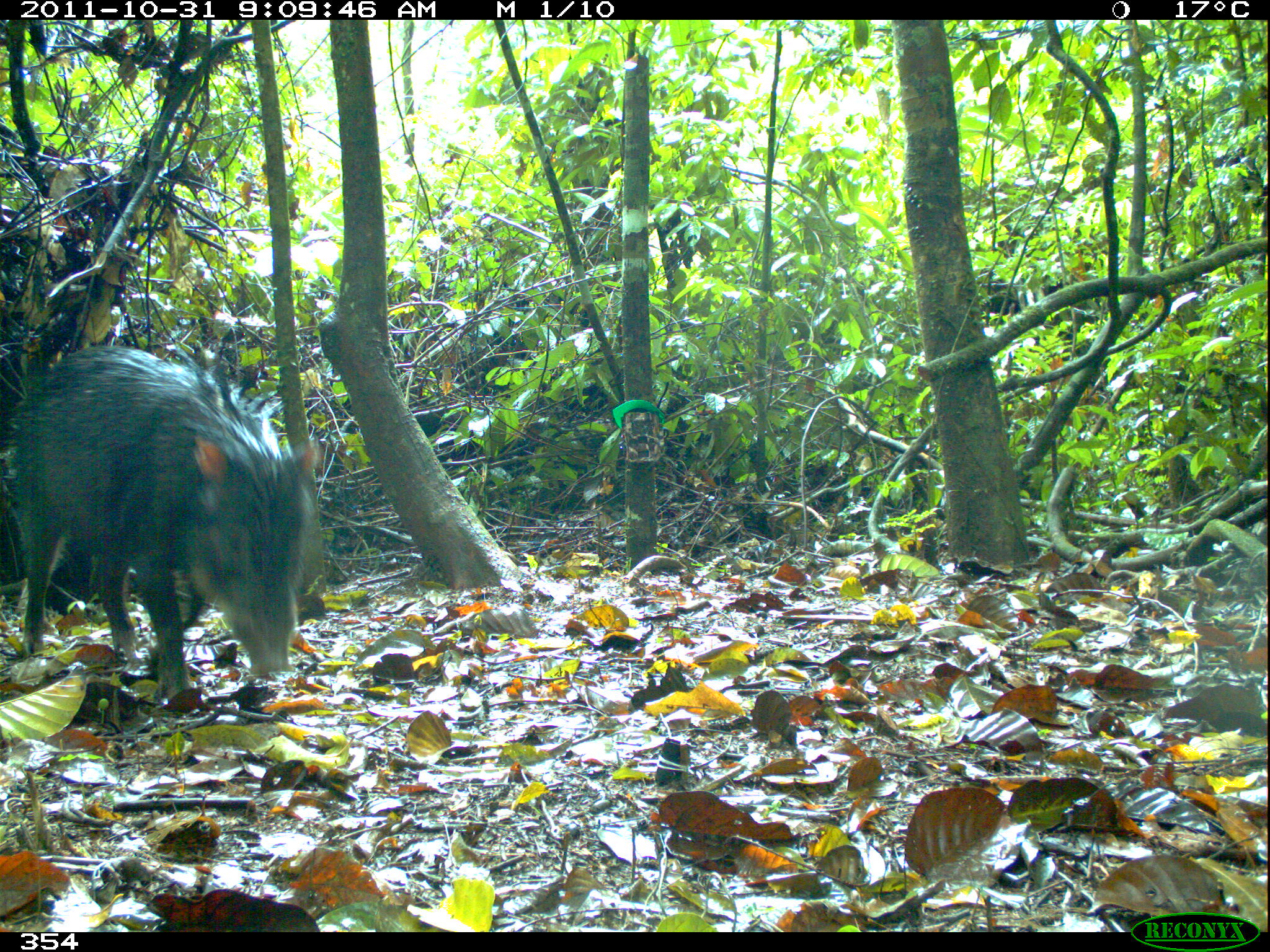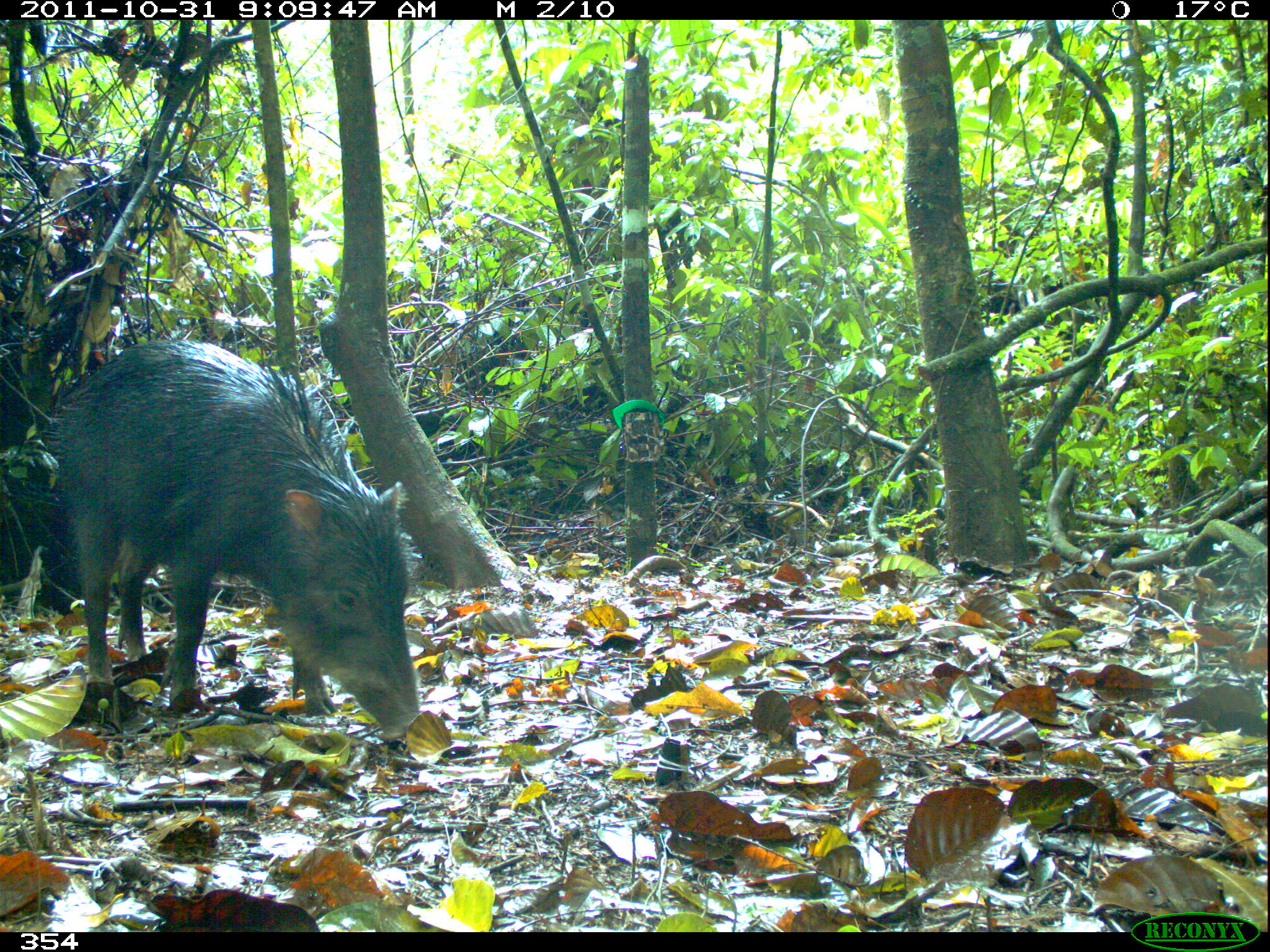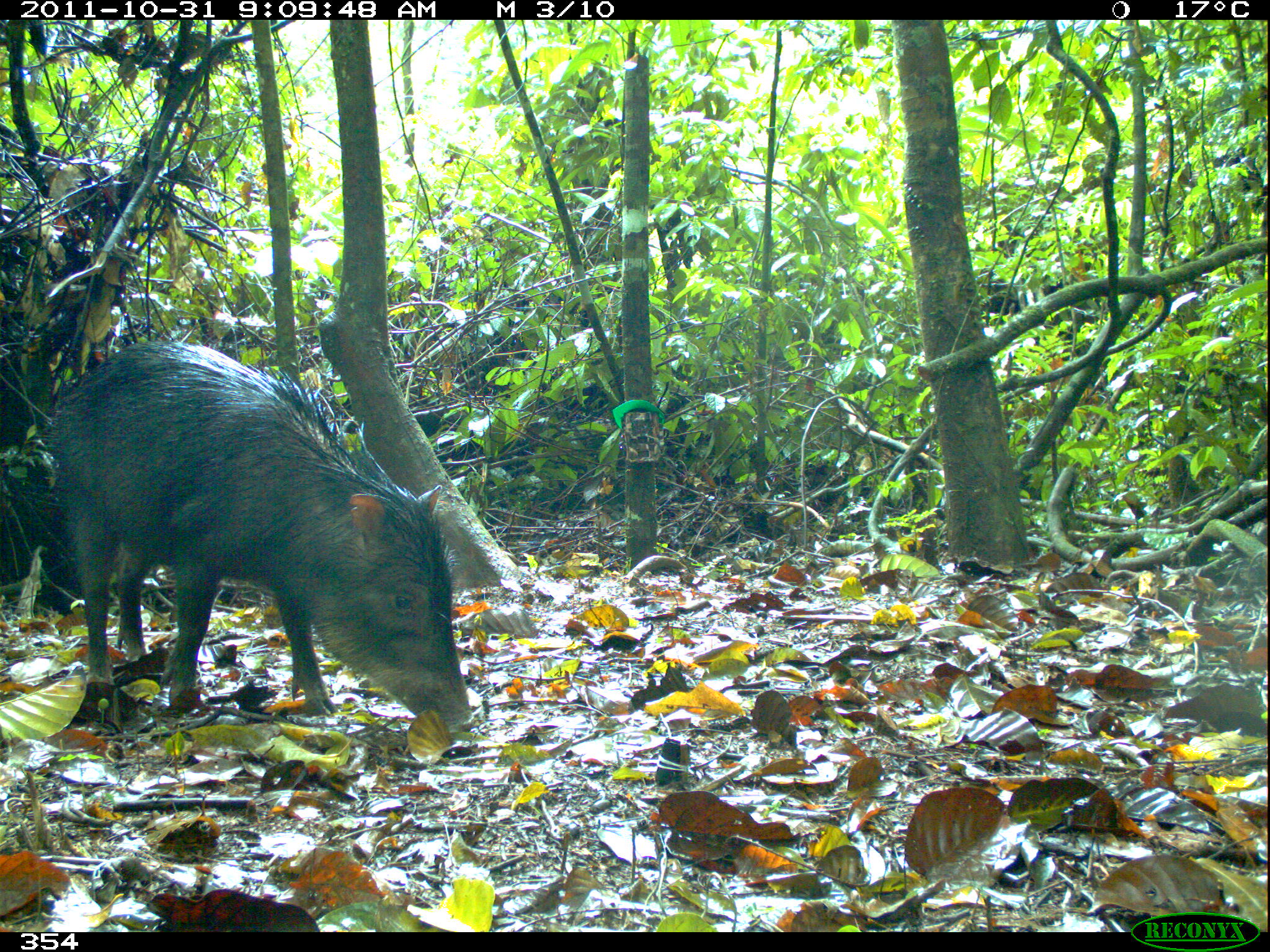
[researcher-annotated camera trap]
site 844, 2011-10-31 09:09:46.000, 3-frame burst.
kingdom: Animalia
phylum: Chordata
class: Mammalia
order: Artiodactyla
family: Tayassuidae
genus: Tayassu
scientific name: Tayassu pecari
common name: white-lipped peccary